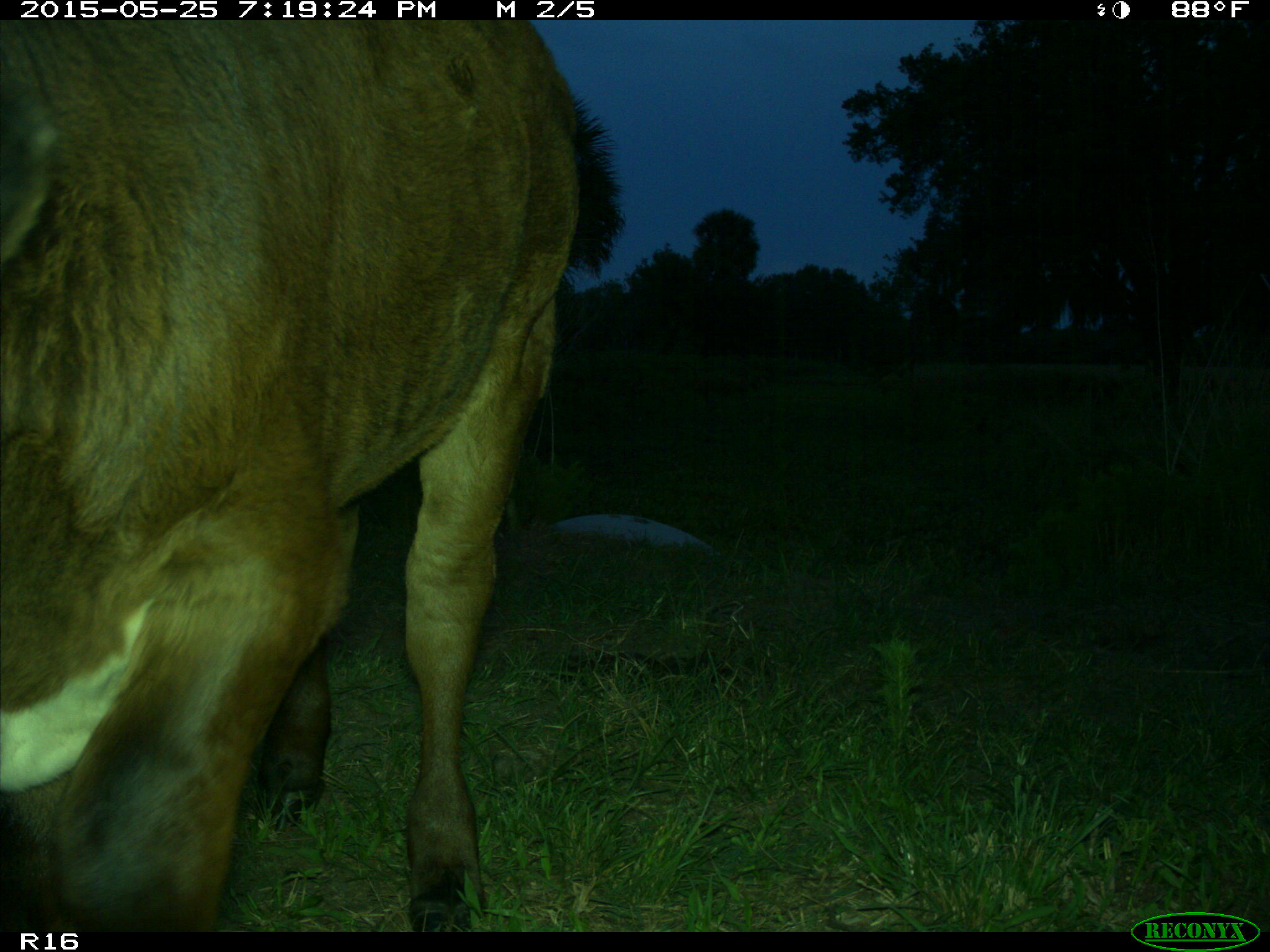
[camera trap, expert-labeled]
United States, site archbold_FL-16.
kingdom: Animalia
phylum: Chordata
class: Mammalia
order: Artiodactyla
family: Bovidae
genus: Bos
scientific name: Bos taurus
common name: domestic cow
Bos taurus (domestic cow).